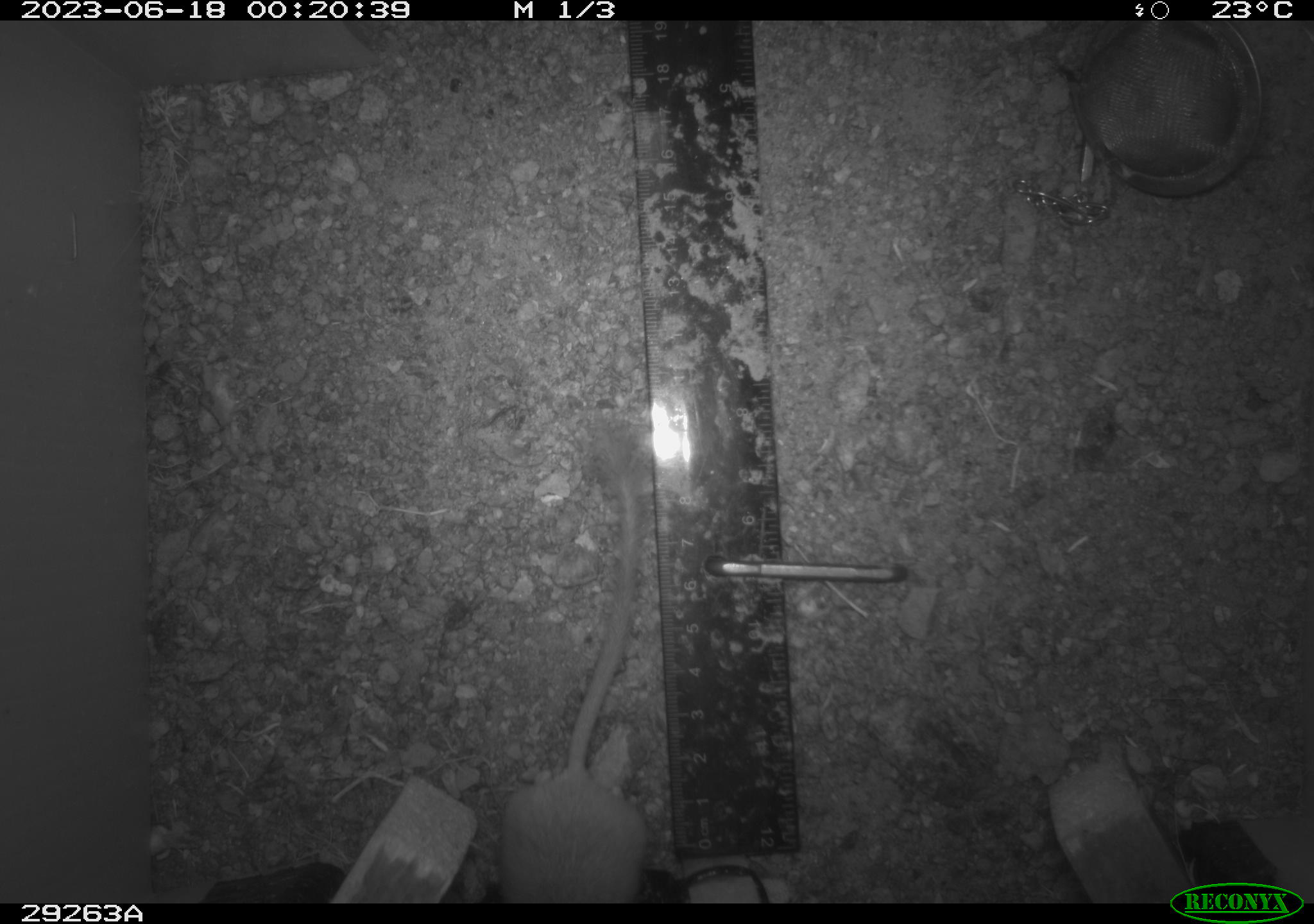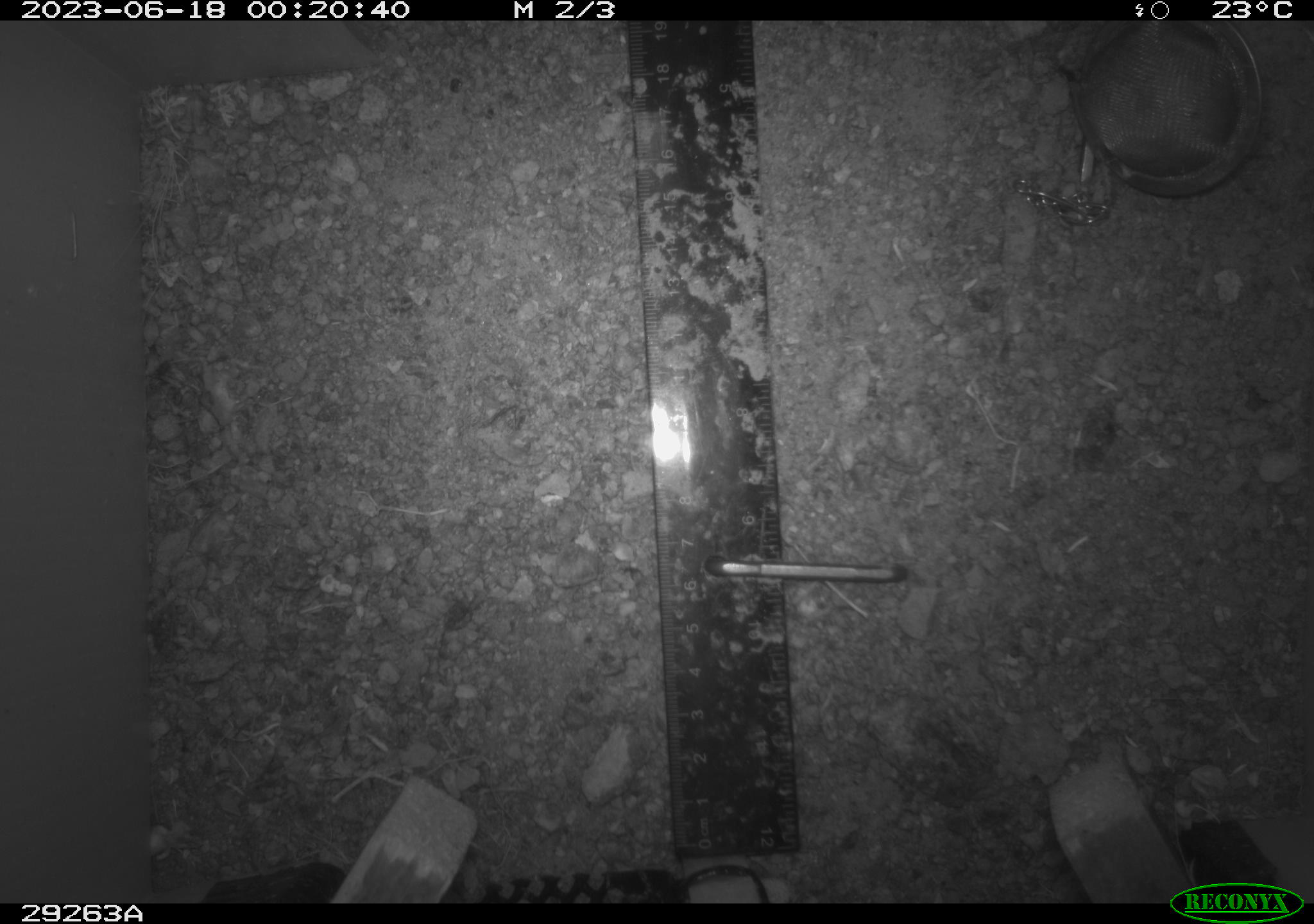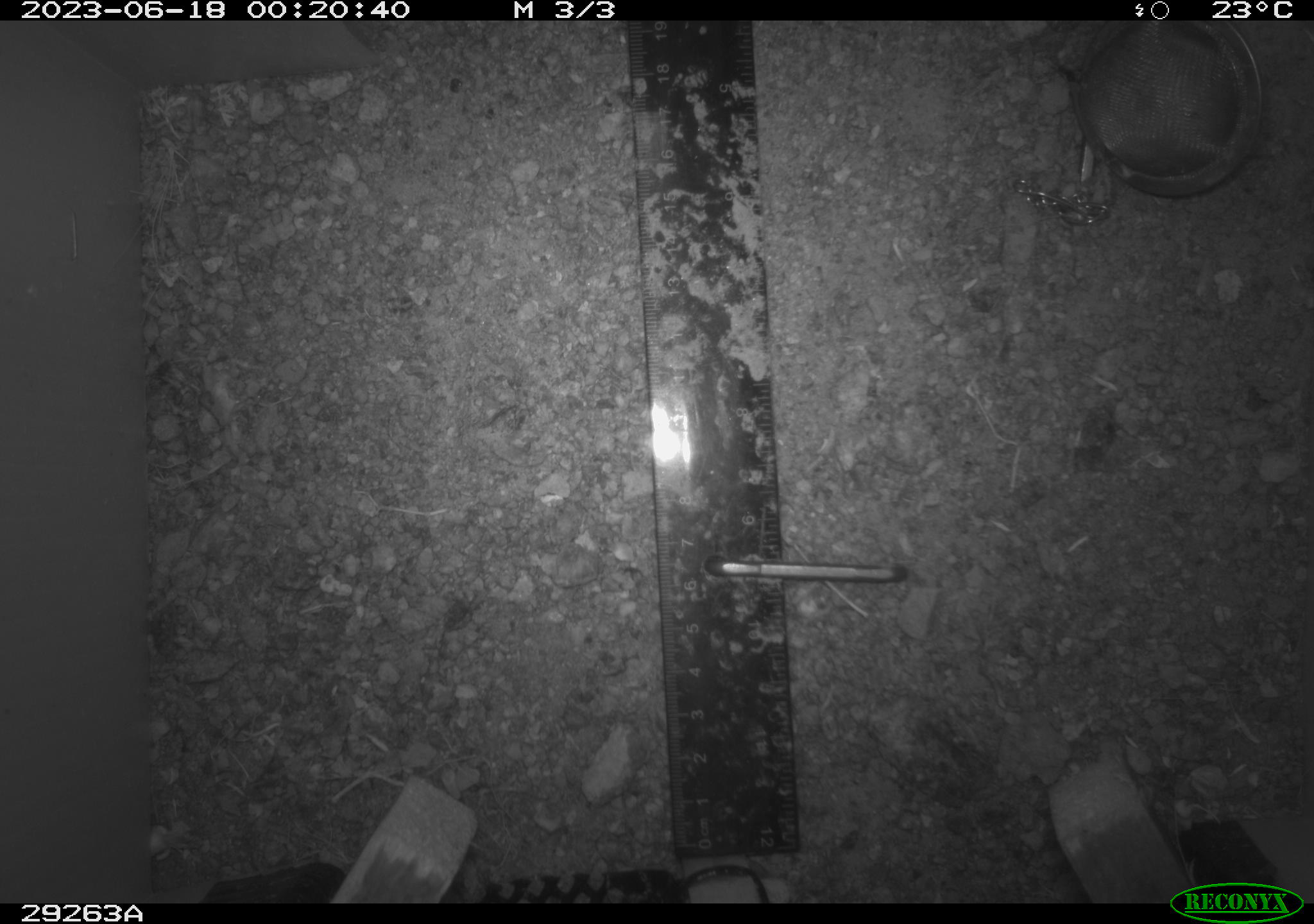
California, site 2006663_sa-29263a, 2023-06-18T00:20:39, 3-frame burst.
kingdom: Animalia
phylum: Chordata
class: Mammalia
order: Rodentia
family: Heteromyidae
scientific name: Heteromyidae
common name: kangaroo rats and pocket mice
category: heteromyidae family